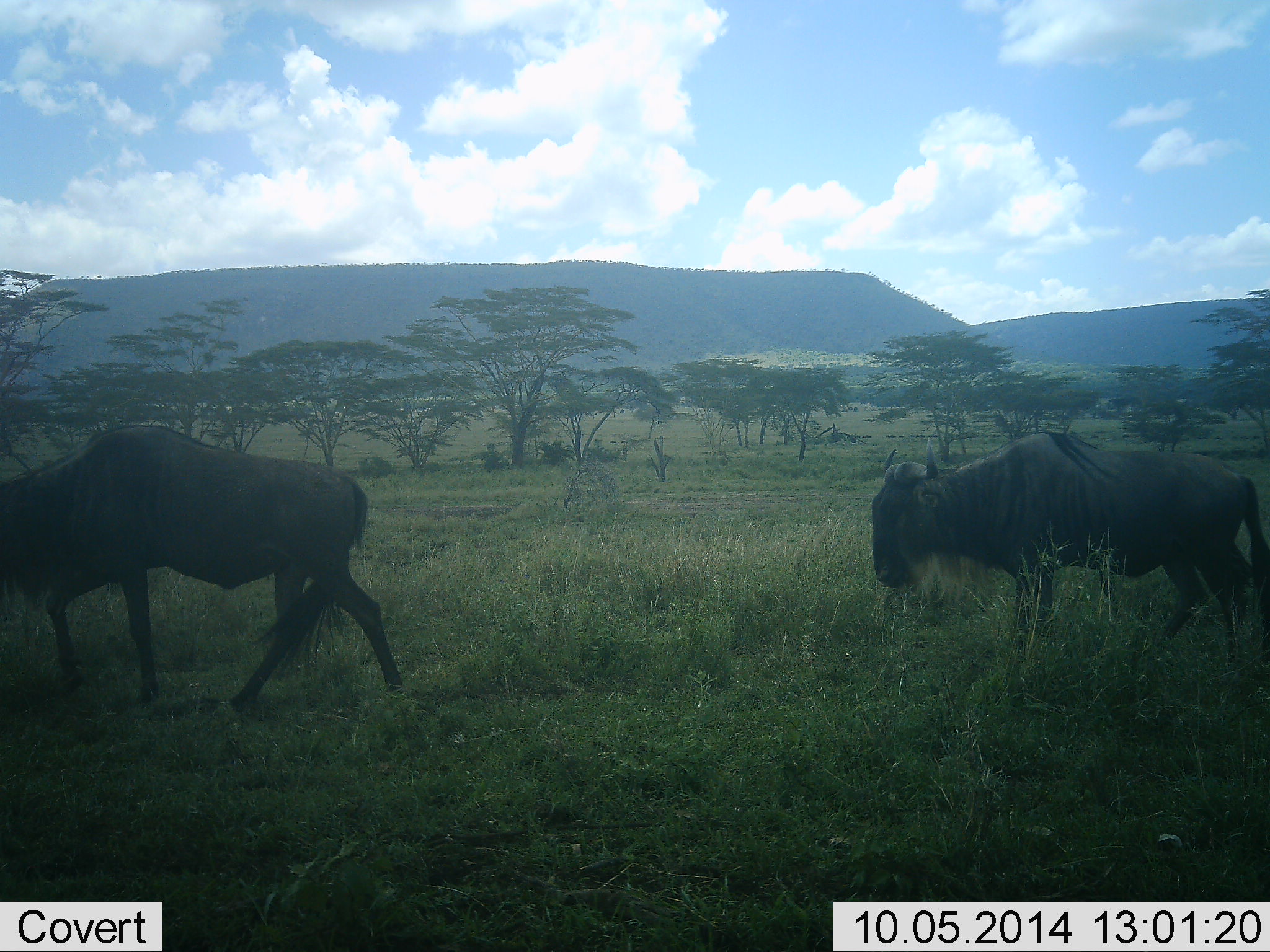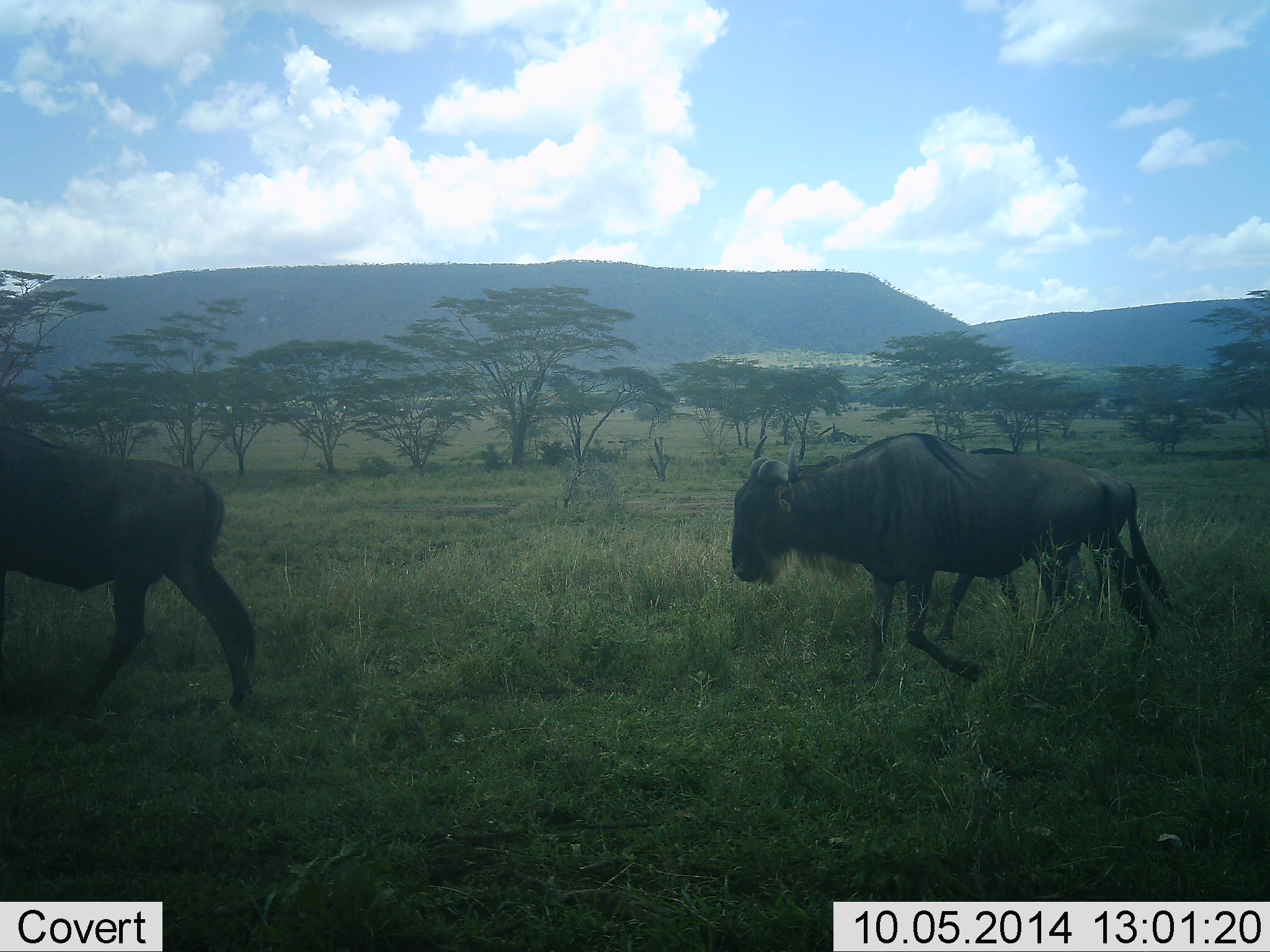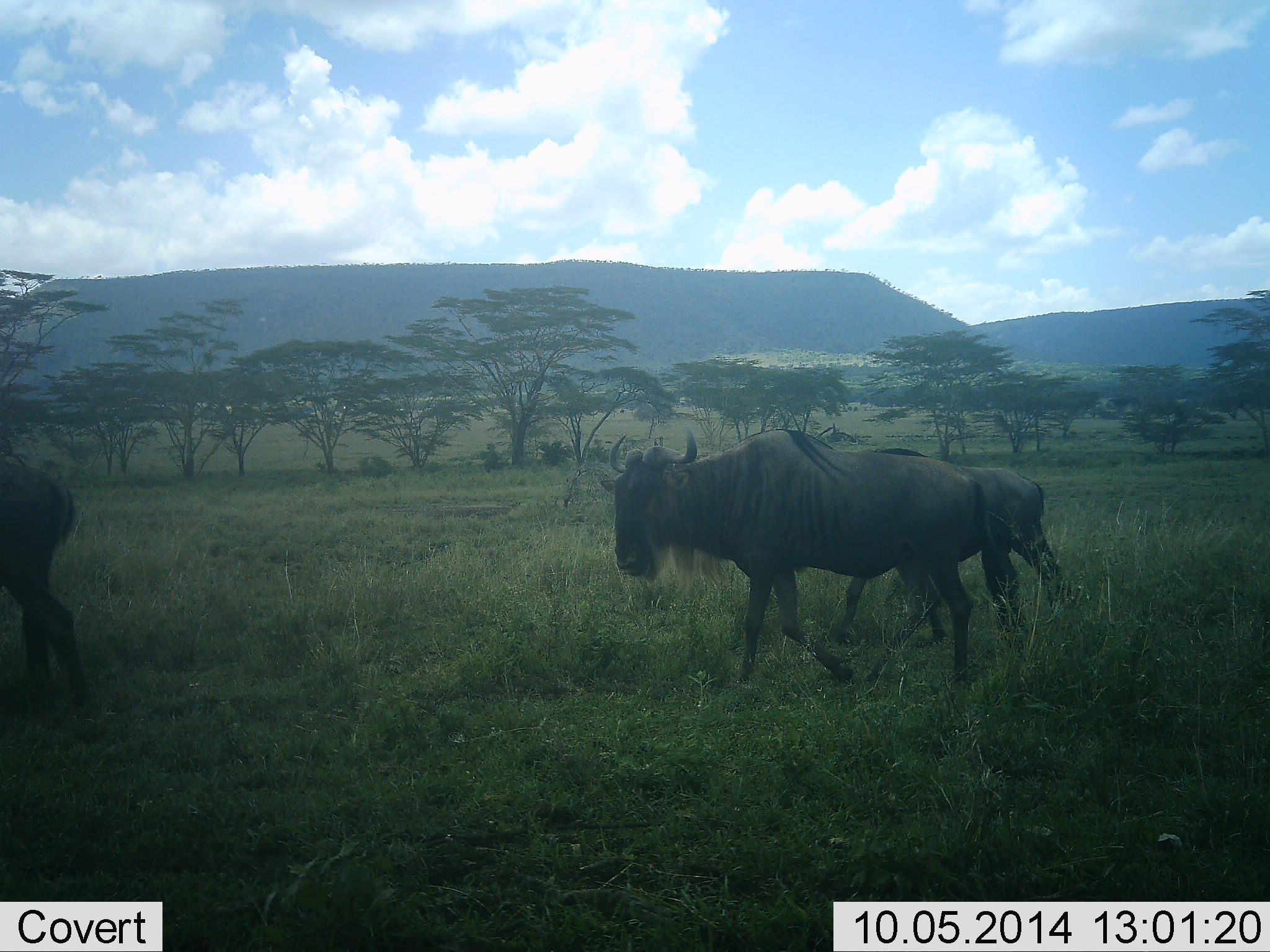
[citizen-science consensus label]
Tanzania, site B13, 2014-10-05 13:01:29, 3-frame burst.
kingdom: Animalia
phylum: Chordata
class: Mammalia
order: Artiodactyla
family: Bovidae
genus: Connochaetes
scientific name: Connochaetes taurinus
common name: blue wildebeest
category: wildebeest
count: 3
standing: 10%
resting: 0%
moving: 100%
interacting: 0%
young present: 10%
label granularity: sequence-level